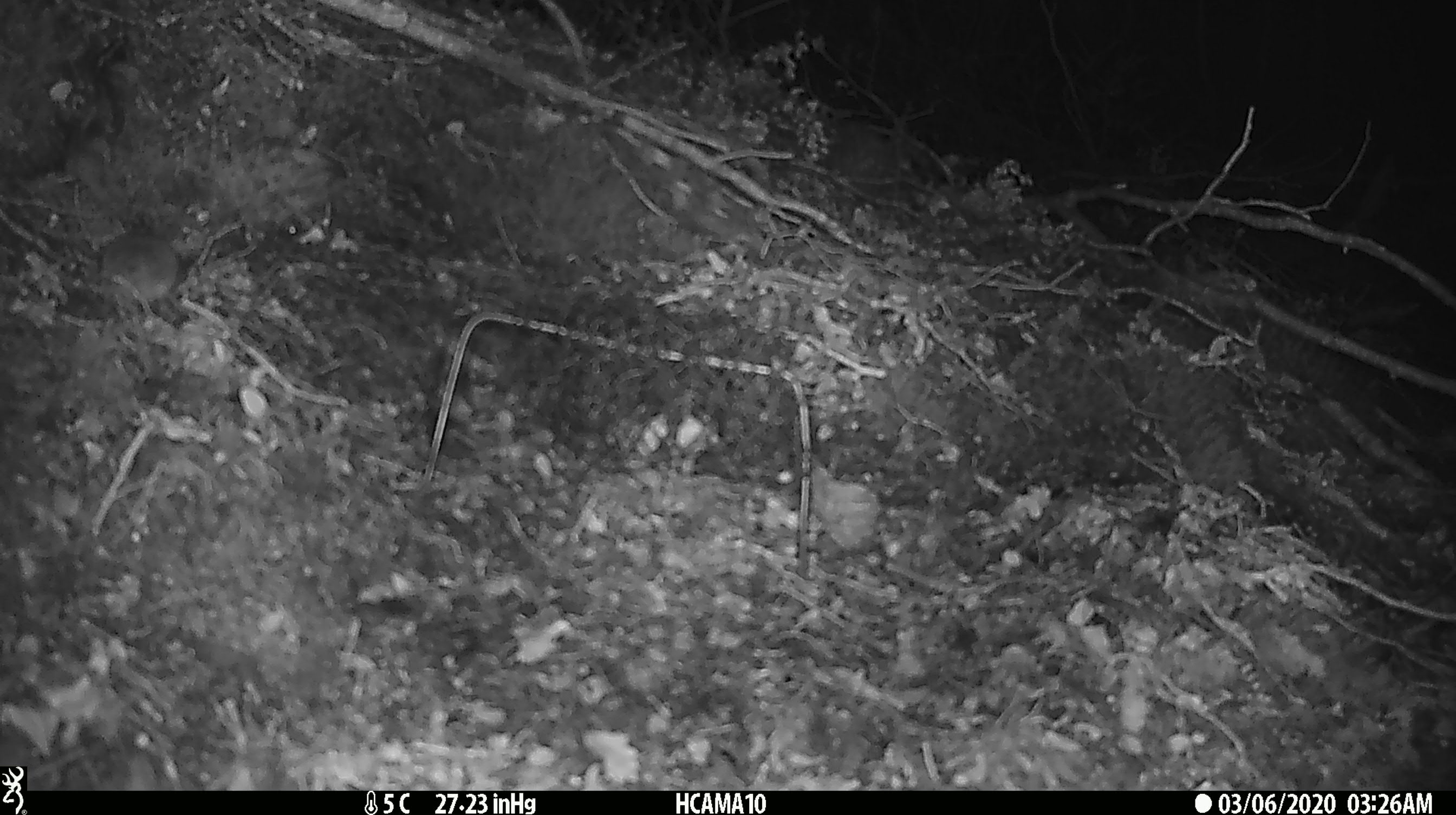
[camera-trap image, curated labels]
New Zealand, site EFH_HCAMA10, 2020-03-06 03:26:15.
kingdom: Animalia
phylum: Chordata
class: Mammalia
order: Rodentia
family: Muridae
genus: Mus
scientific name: Mus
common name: mouse